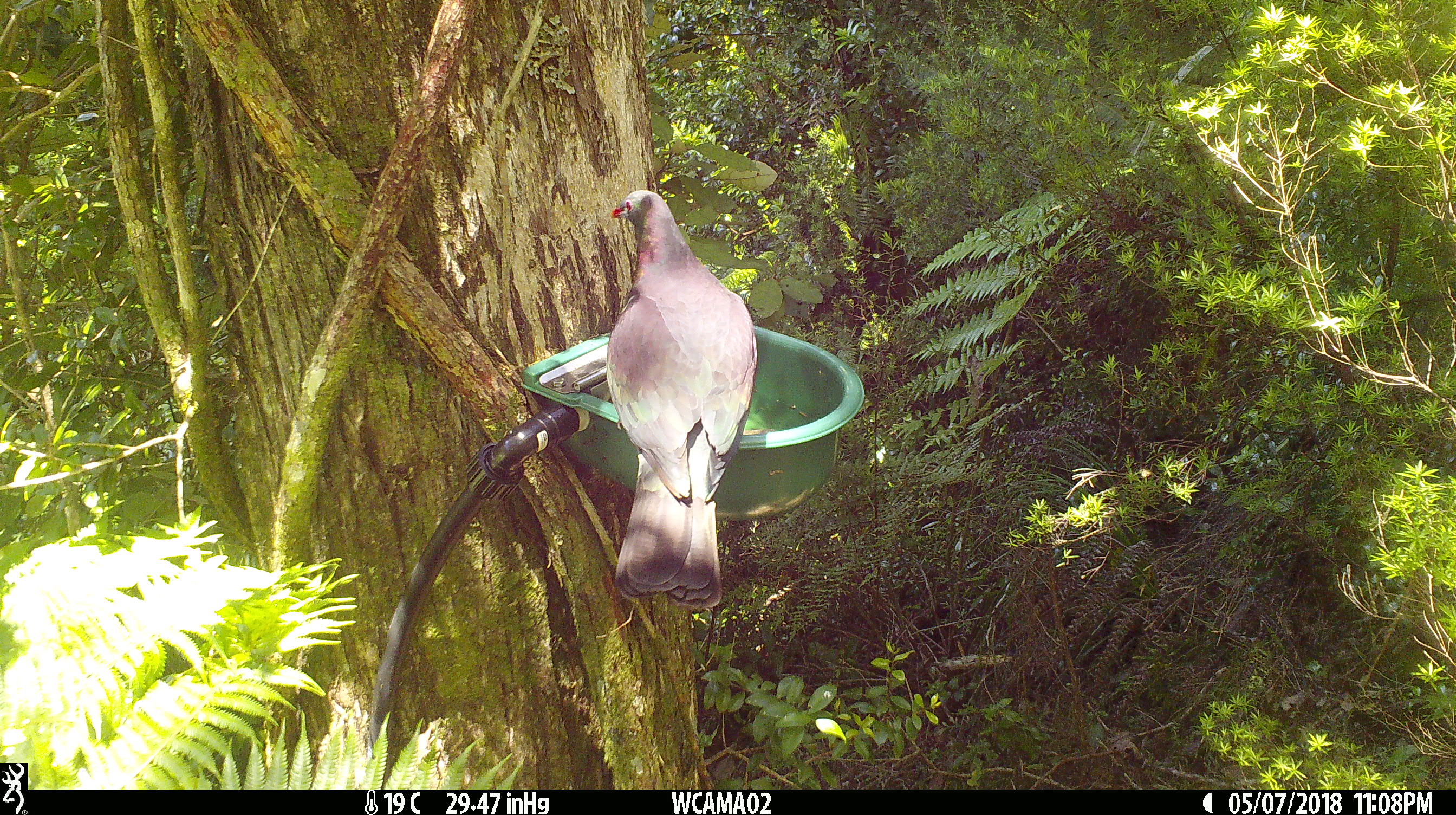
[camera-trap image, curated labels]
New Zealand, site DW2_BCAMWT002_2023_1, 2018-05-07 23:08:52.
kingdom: Animalia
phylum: Chordata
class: Aves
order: Columbiformes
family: Columbidae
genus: Hemiphaga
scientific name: Hemiphaga novaeseelandiae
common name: new zealand pigeon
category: kereru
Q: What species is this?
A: Kereru (new zealand pigeon) (Hemiphaga novaeseelandiae).